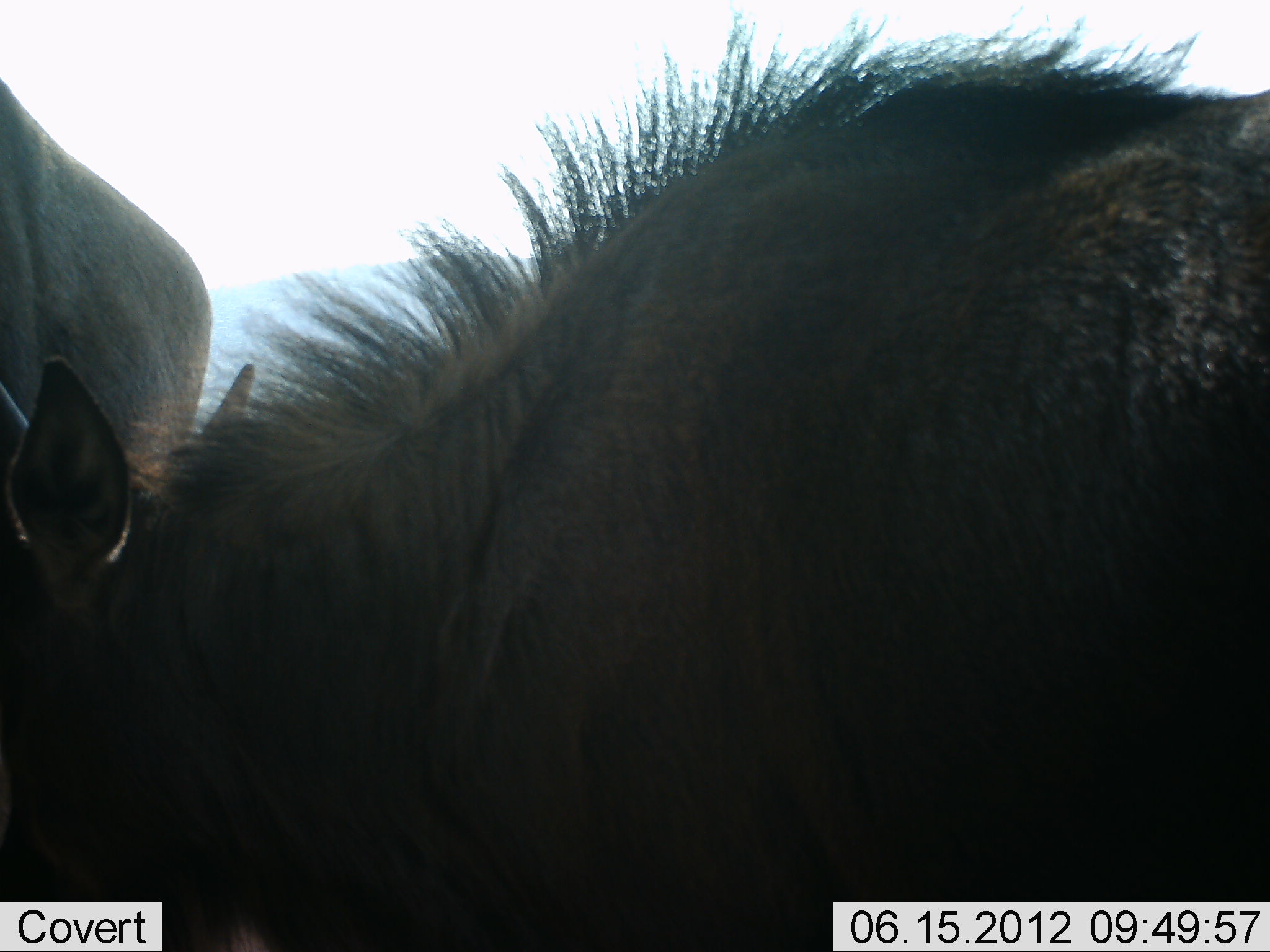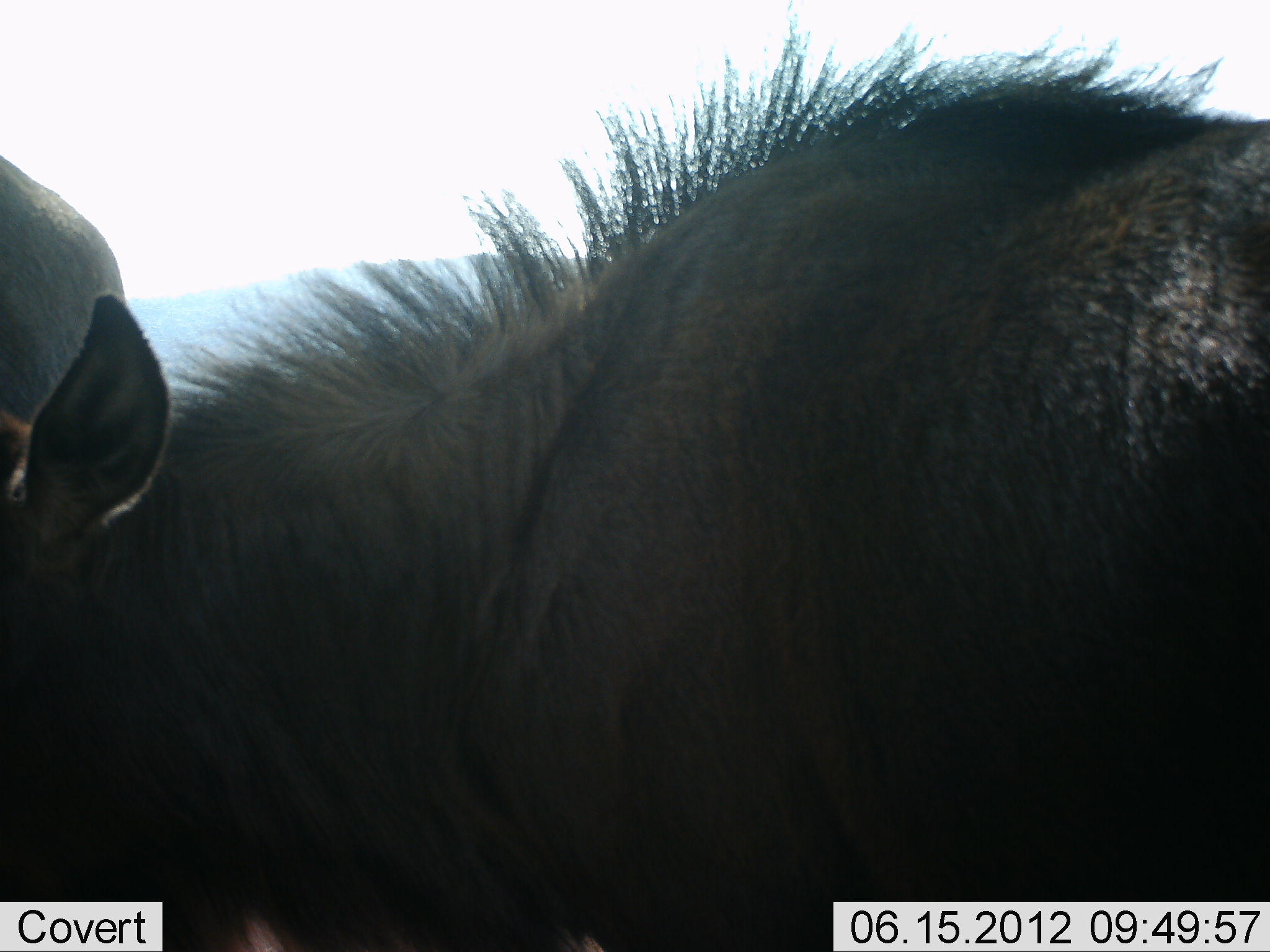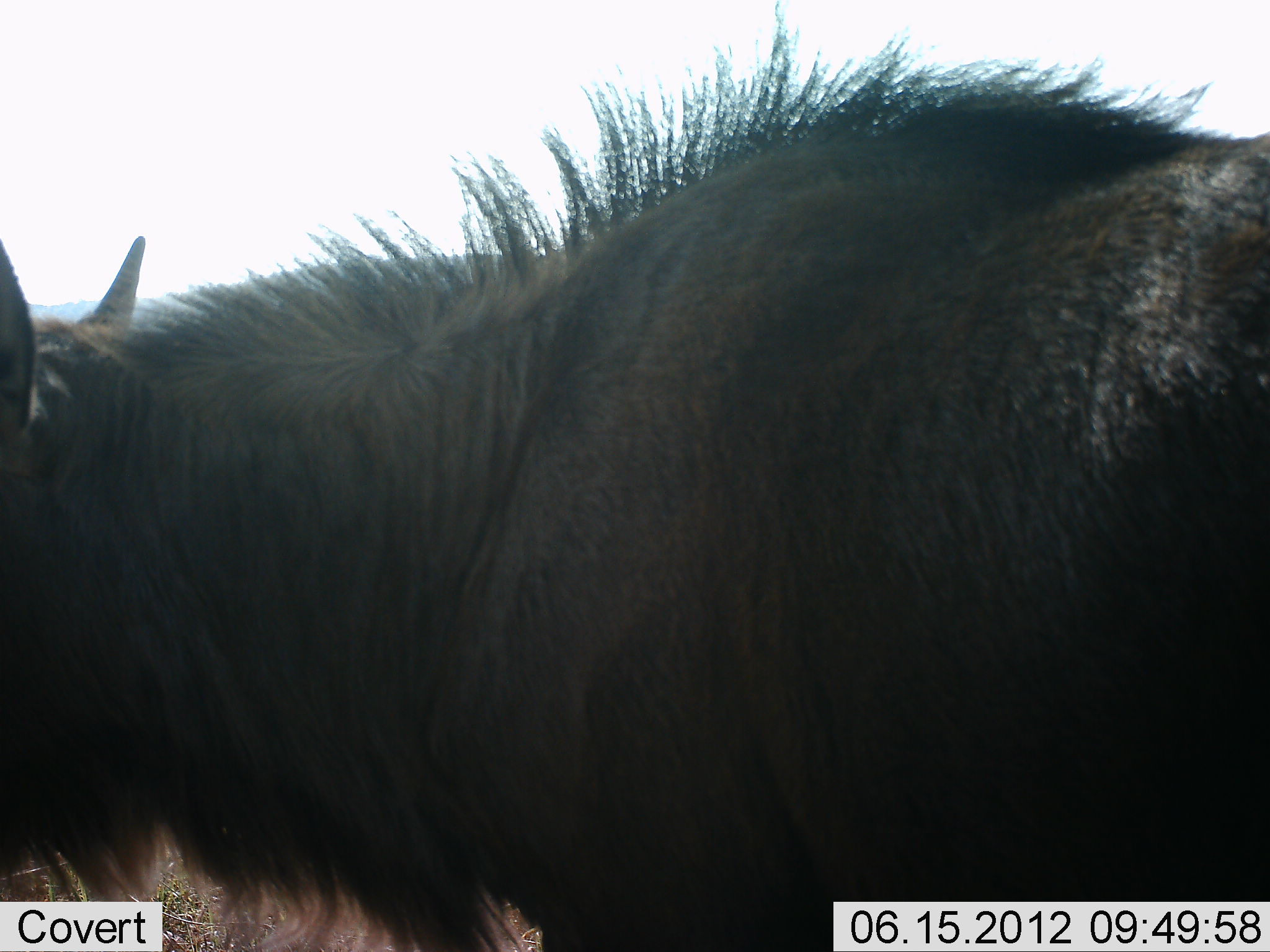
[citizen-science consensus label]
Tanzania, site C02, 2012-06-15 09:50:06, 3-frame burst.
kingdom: Animalia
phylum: Chordata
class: Mammalia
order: Artiodactyla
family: Bovidae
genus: Connochaetes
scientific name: Connochaetes taurinus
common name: blue wildebeest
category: wildebeest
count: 2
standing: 90%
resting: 10%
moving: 10%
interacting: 20%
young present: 10%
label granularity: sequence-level